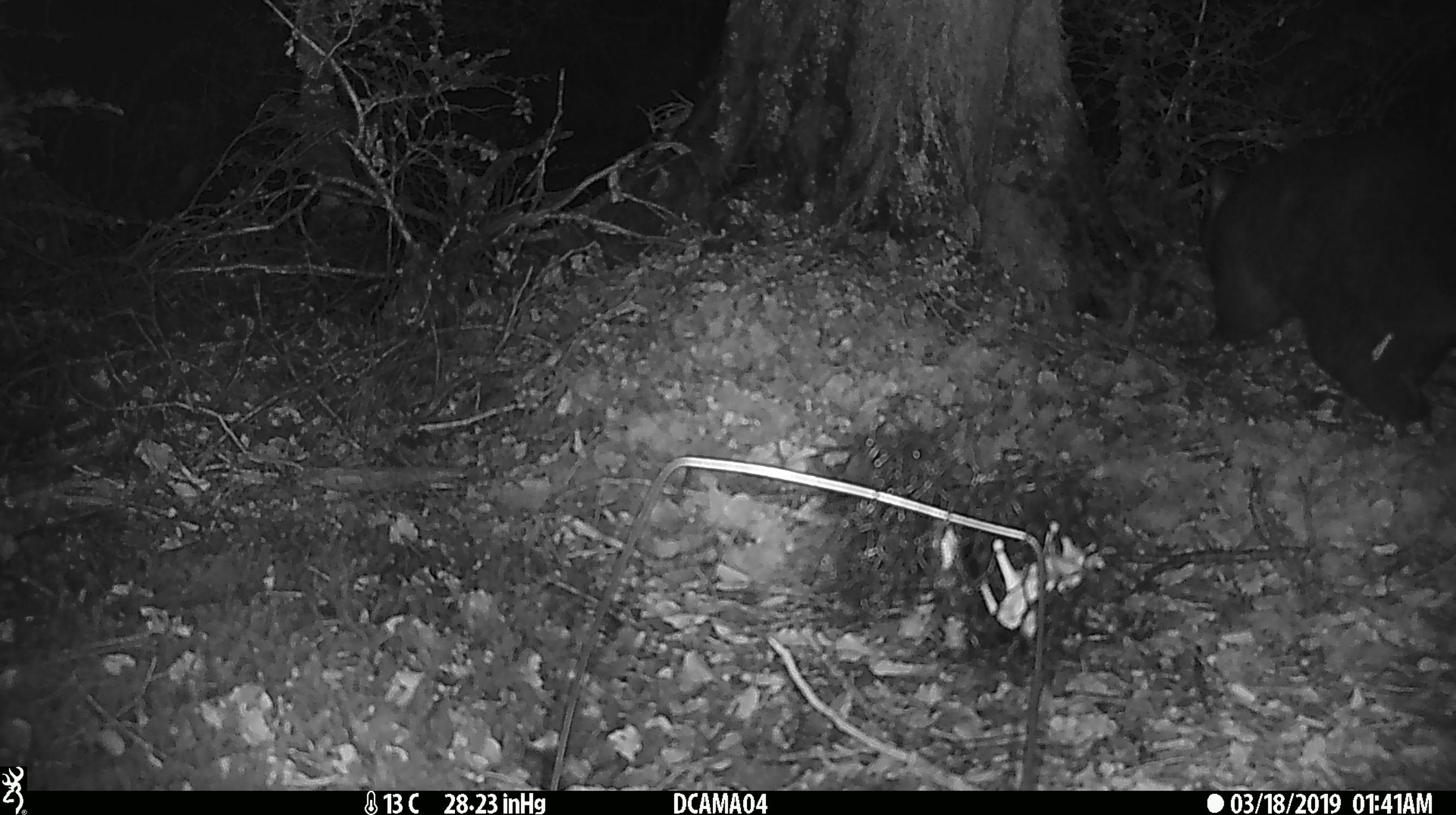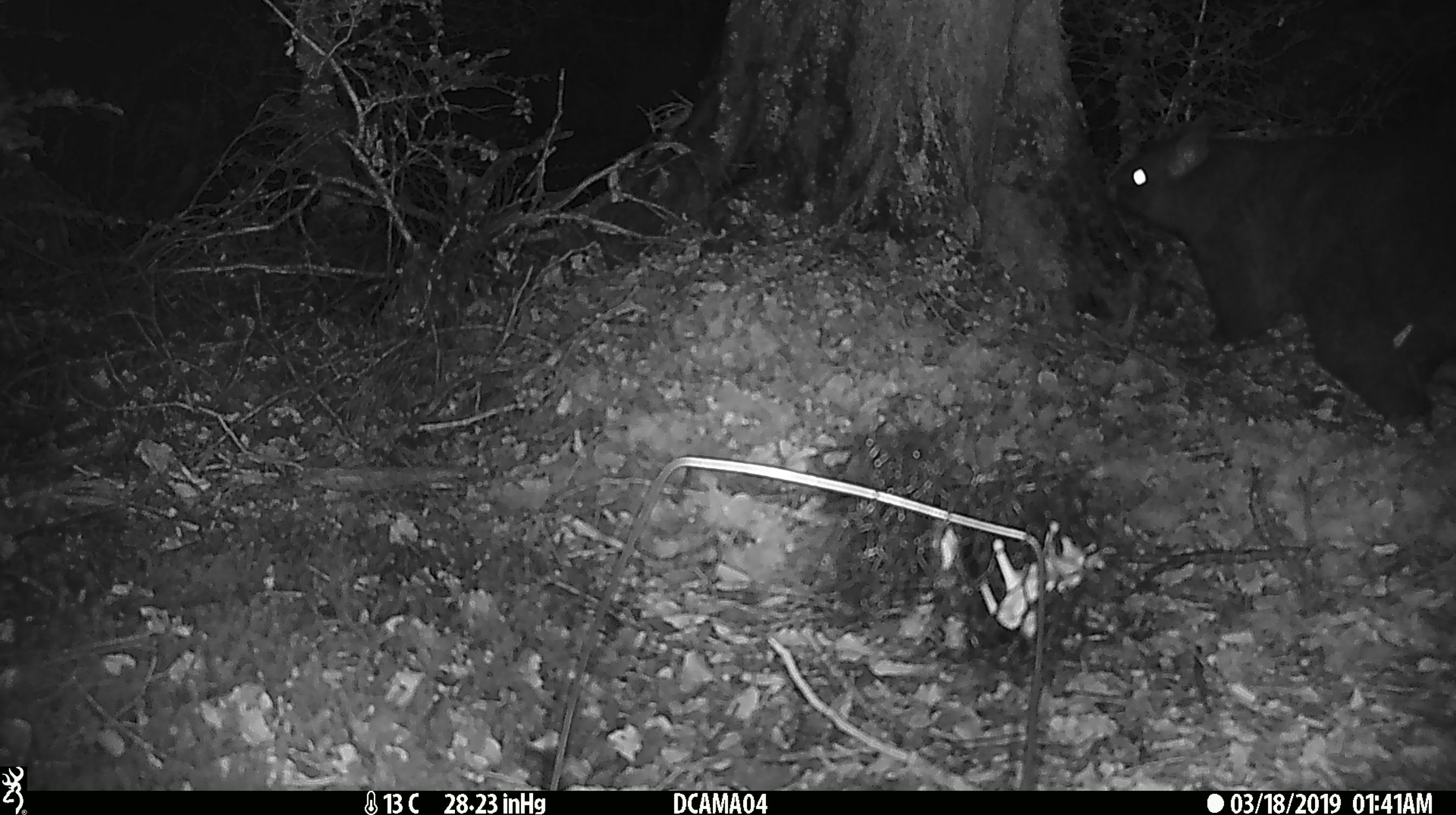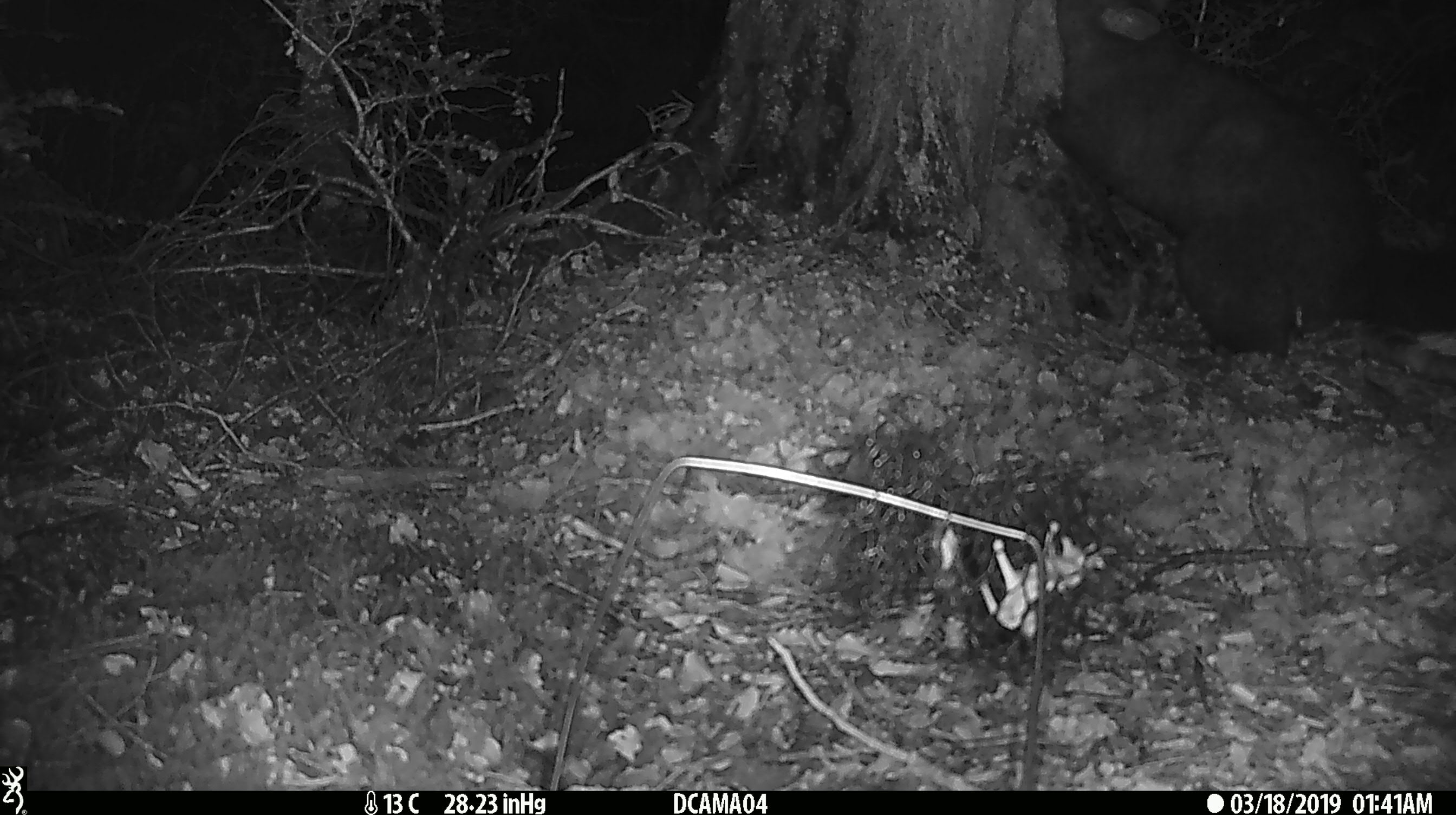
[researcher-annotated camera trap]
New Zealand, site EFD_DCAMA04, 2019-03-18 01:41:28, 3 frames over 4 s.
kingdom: Animalia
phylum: Chordata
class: Mammalia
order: Diprotodontia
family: Phalangeridae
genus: Trichosurus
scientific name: Trichosurus vulpecula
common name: common brushtail possum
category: possum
Possum (common brushtail possum) (Trichosurus vulpecula).